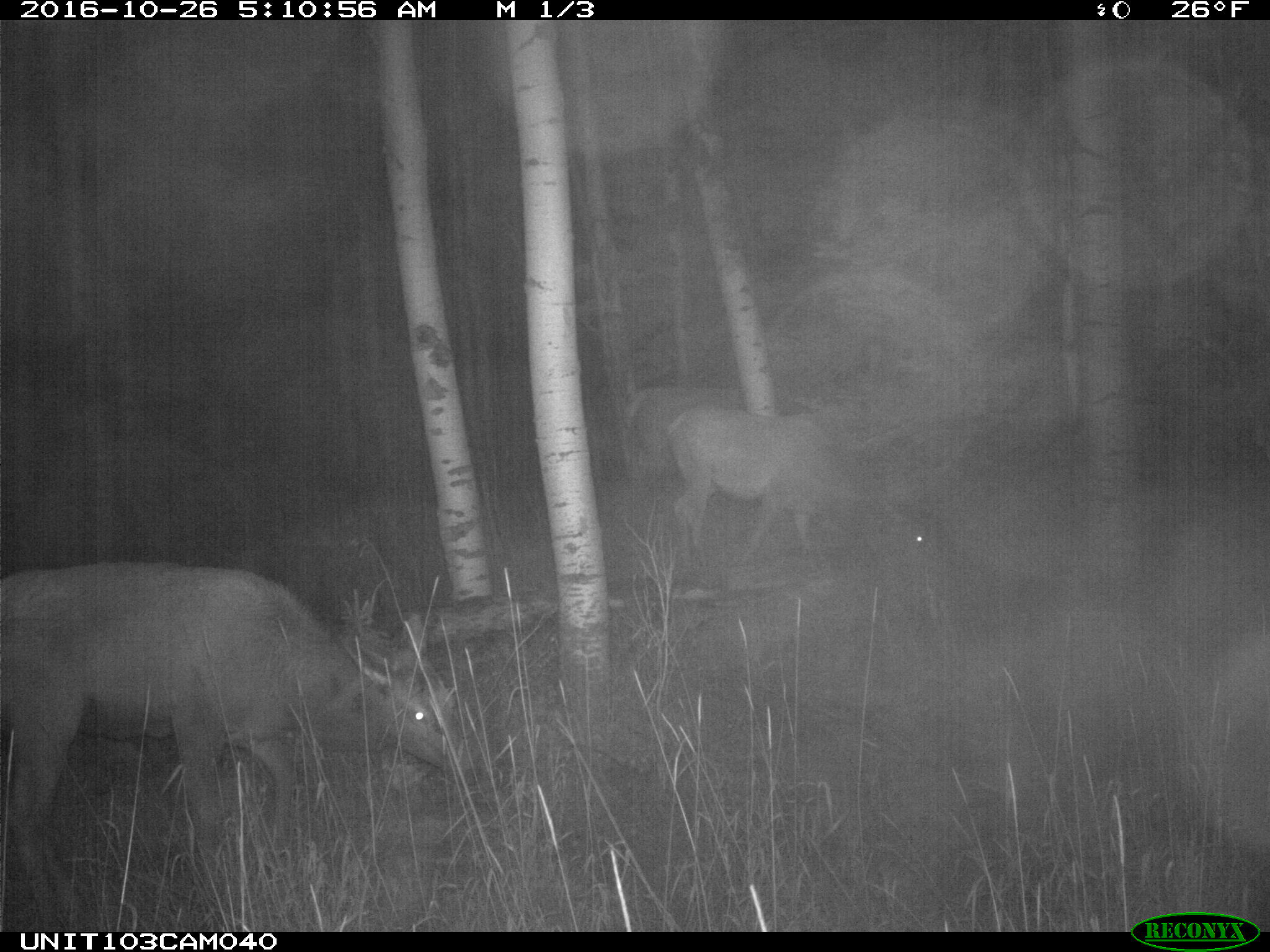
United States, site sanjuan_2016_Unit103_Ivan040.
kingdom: Animalia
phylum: Chordata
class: Mammalia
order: Artiodactyla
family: Cervidae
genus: Cervus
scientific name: Cervus elaphus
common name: red deer